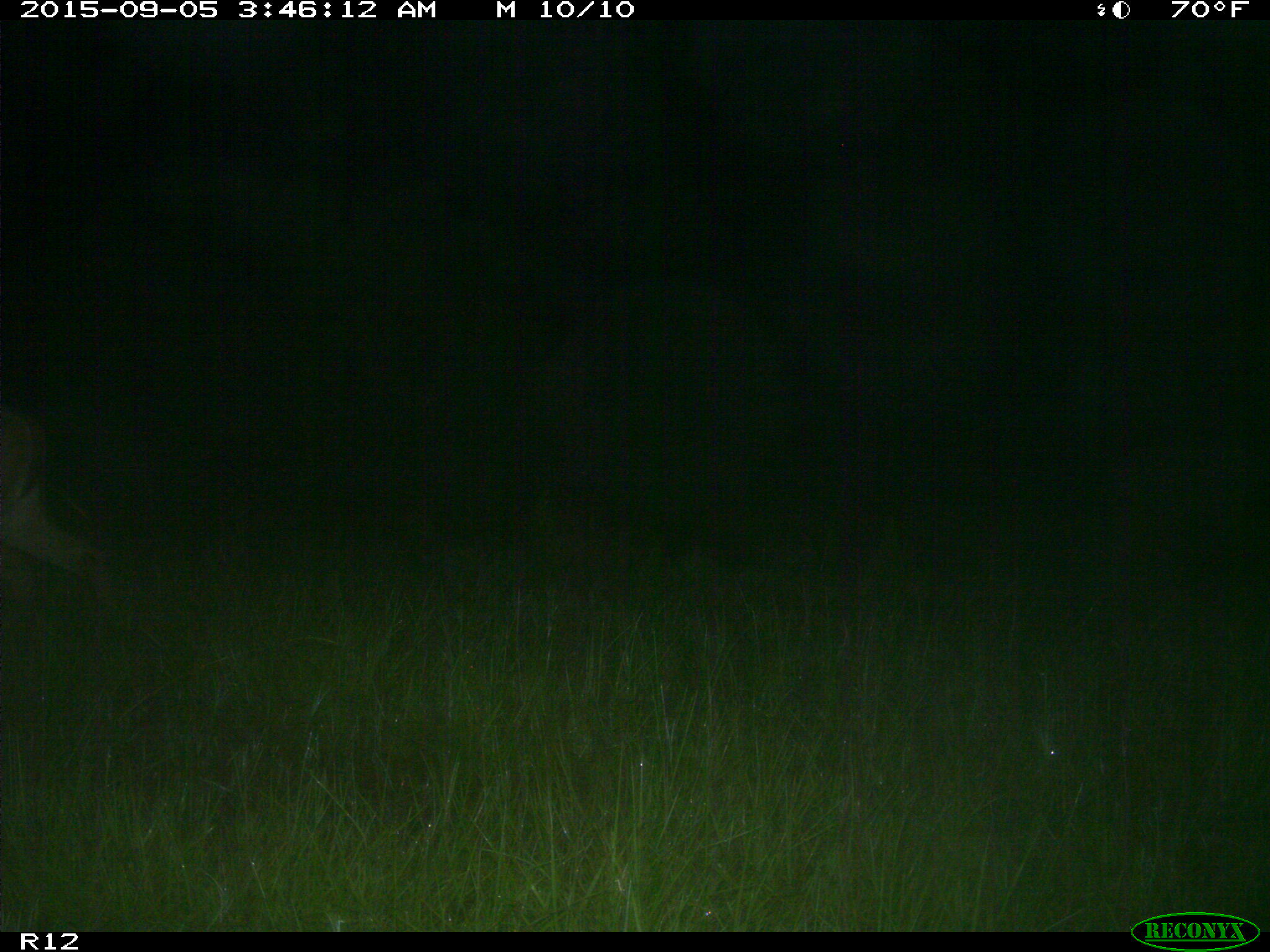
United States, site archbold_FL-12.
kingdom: Animalia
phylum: Chordata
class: Mammalia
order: Artiodactyla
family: Cervidae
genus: Odocoileus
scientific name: Odocoileus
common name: deer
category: unidentified deer